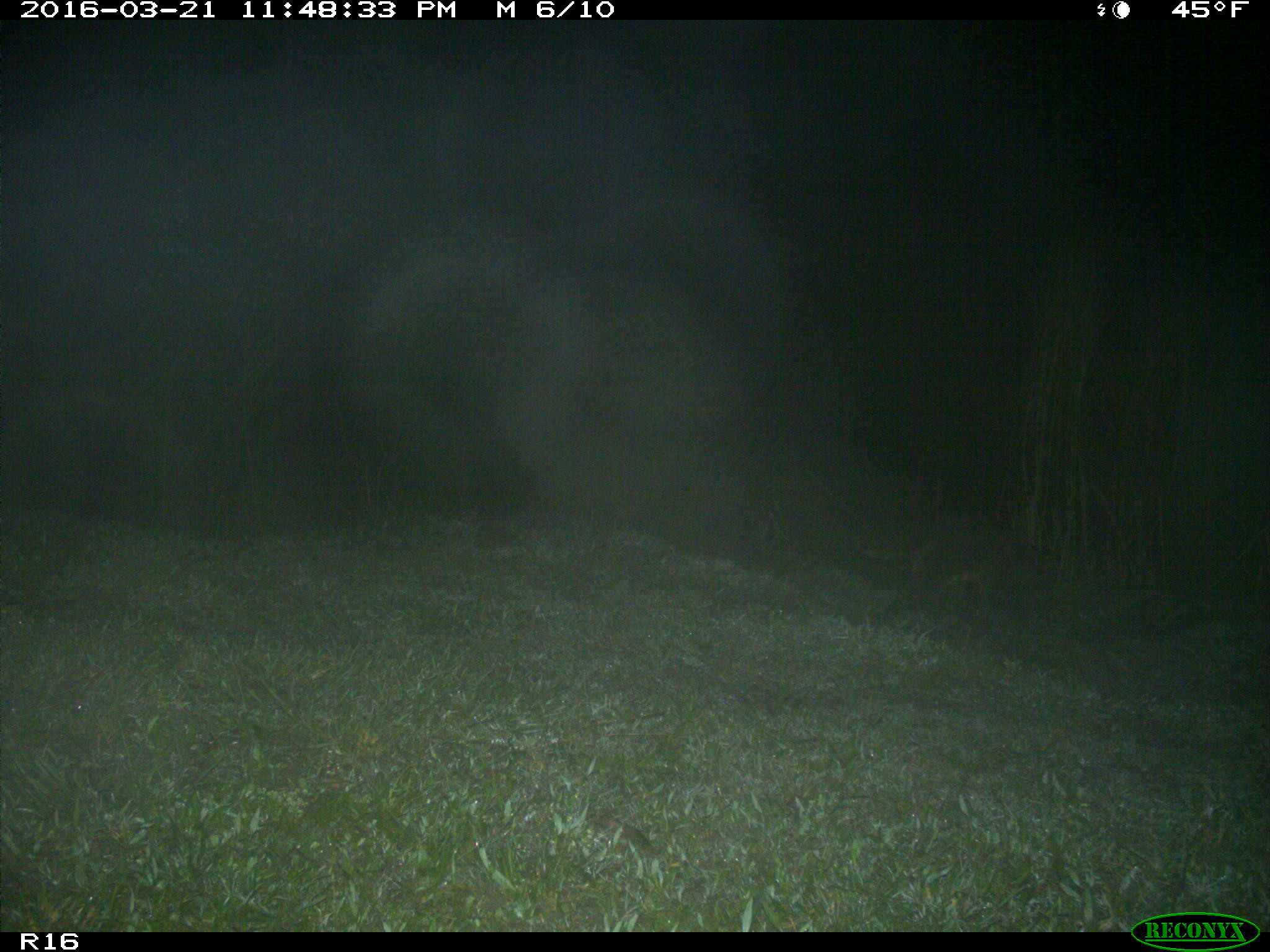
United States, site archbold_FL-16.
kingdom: Animalia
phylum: Chordata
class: Mammalia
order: Carnivora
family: Procyonidae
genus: Procyon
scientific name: Procyon lotor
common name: common raccoon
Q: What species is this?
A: Procyon lotor (common raccoon).